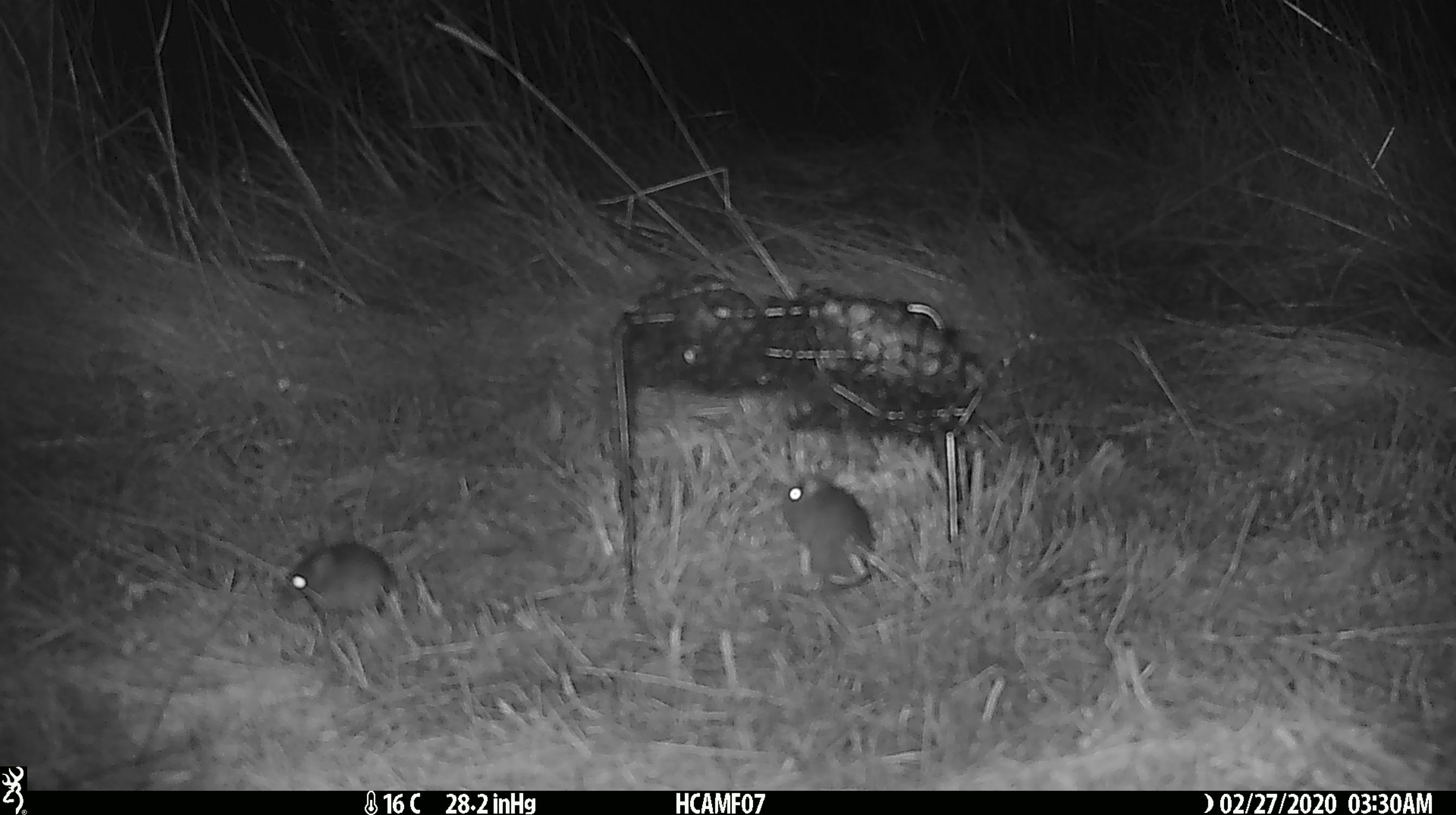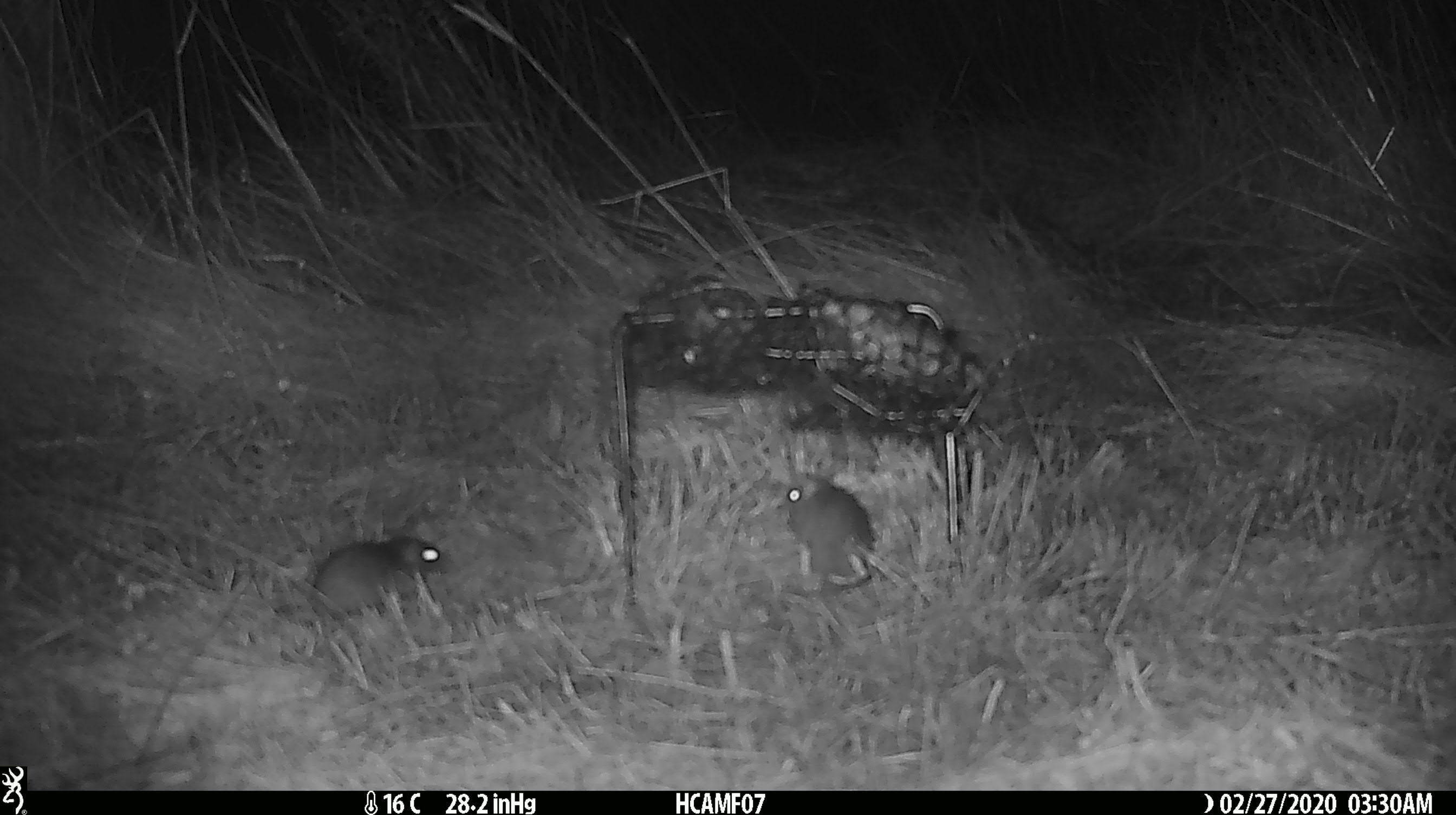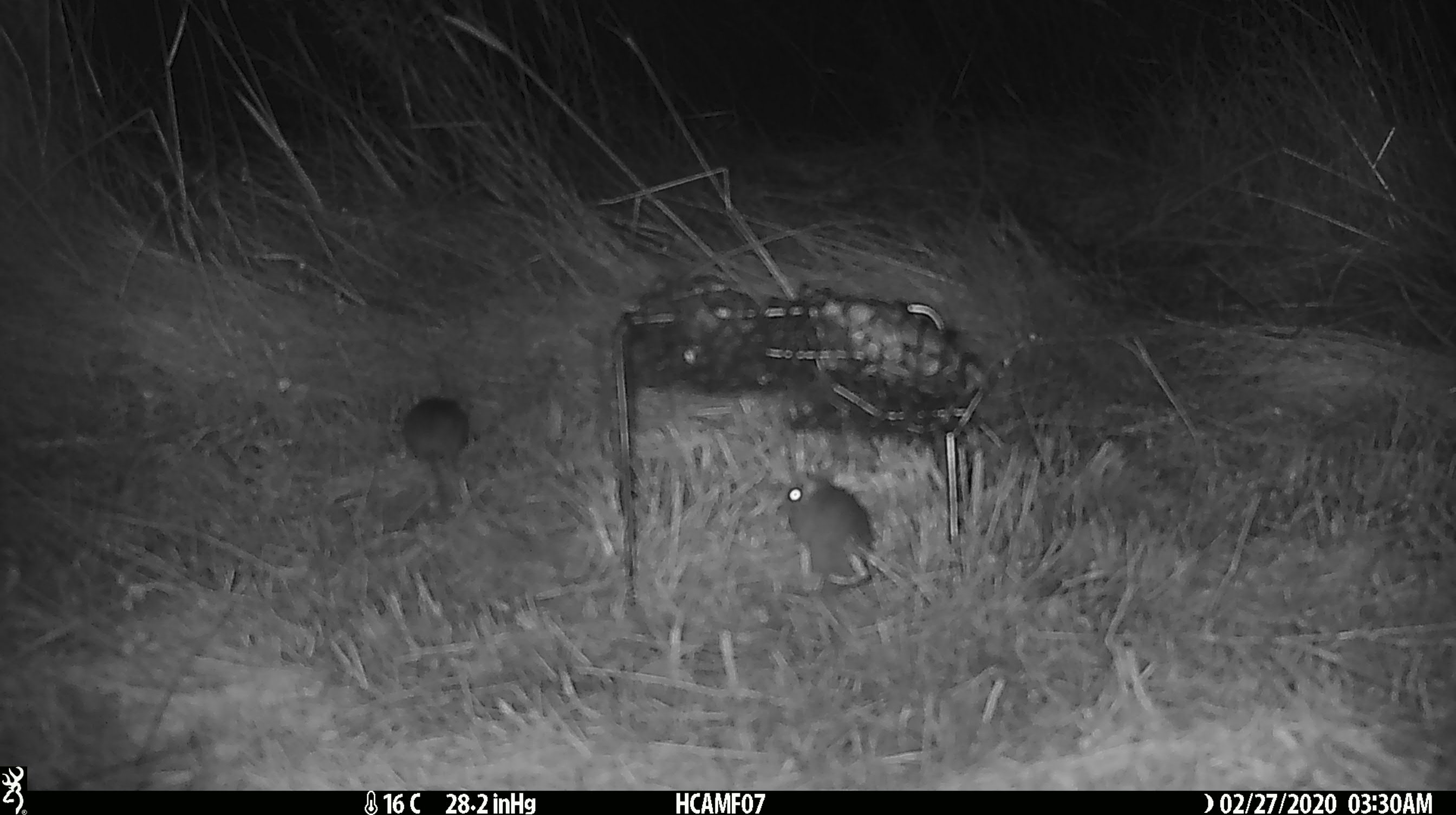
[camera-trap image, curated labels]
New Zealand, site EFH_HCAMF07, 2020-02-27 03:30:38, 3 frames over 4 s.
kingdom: Animalia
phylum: Chordata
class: Mammalia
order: Rodentia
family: Muridae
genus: Mus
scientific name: Mus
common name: mouse